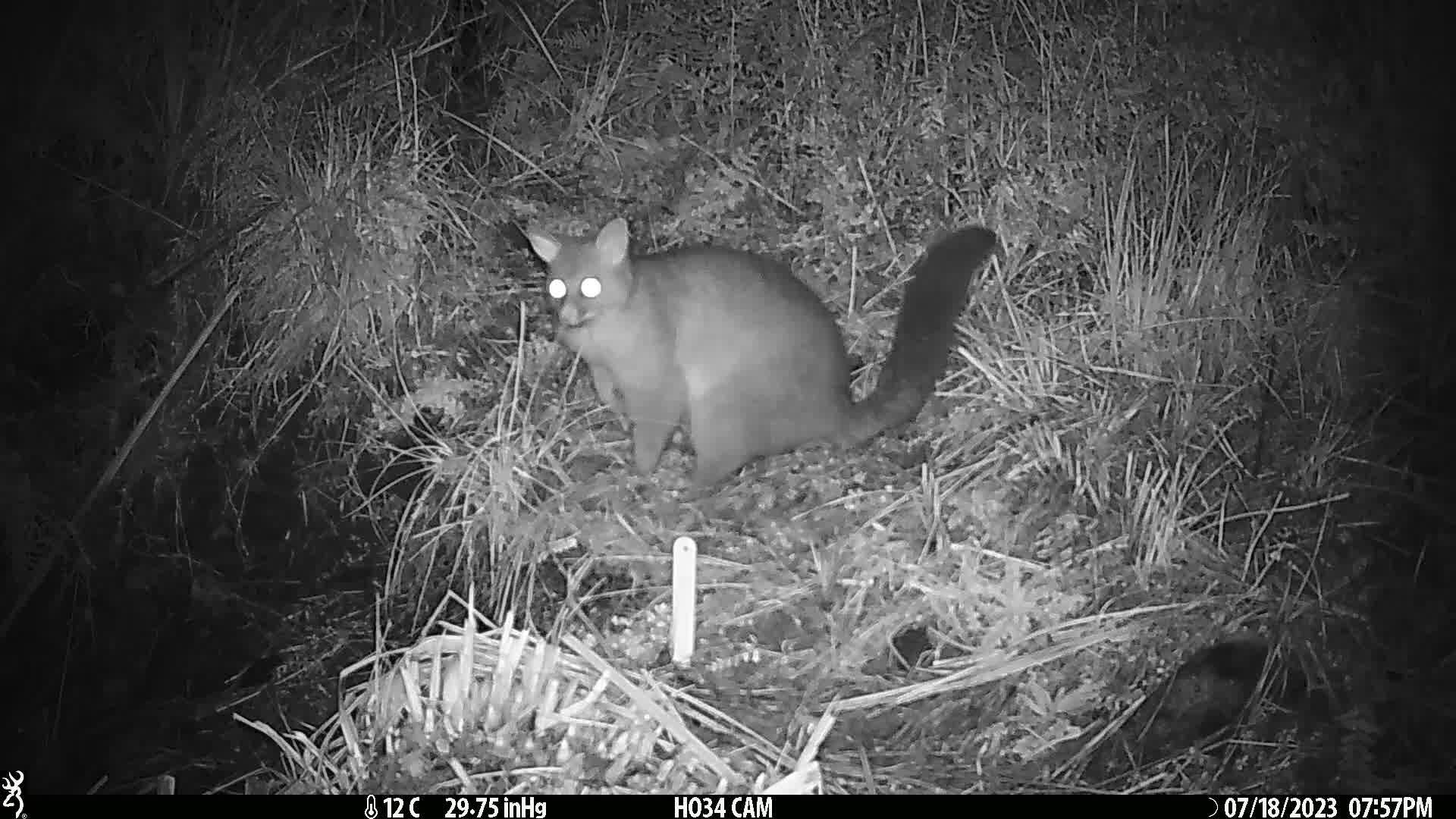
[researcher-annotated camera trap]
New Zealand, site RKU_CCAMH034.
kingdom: Animalia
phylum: Chordata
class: Mammalia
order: Diprotodontia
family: Phalangeridae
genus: Trichosurus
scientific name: Trichosurus vulpecula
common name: common brushtail possum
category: possum